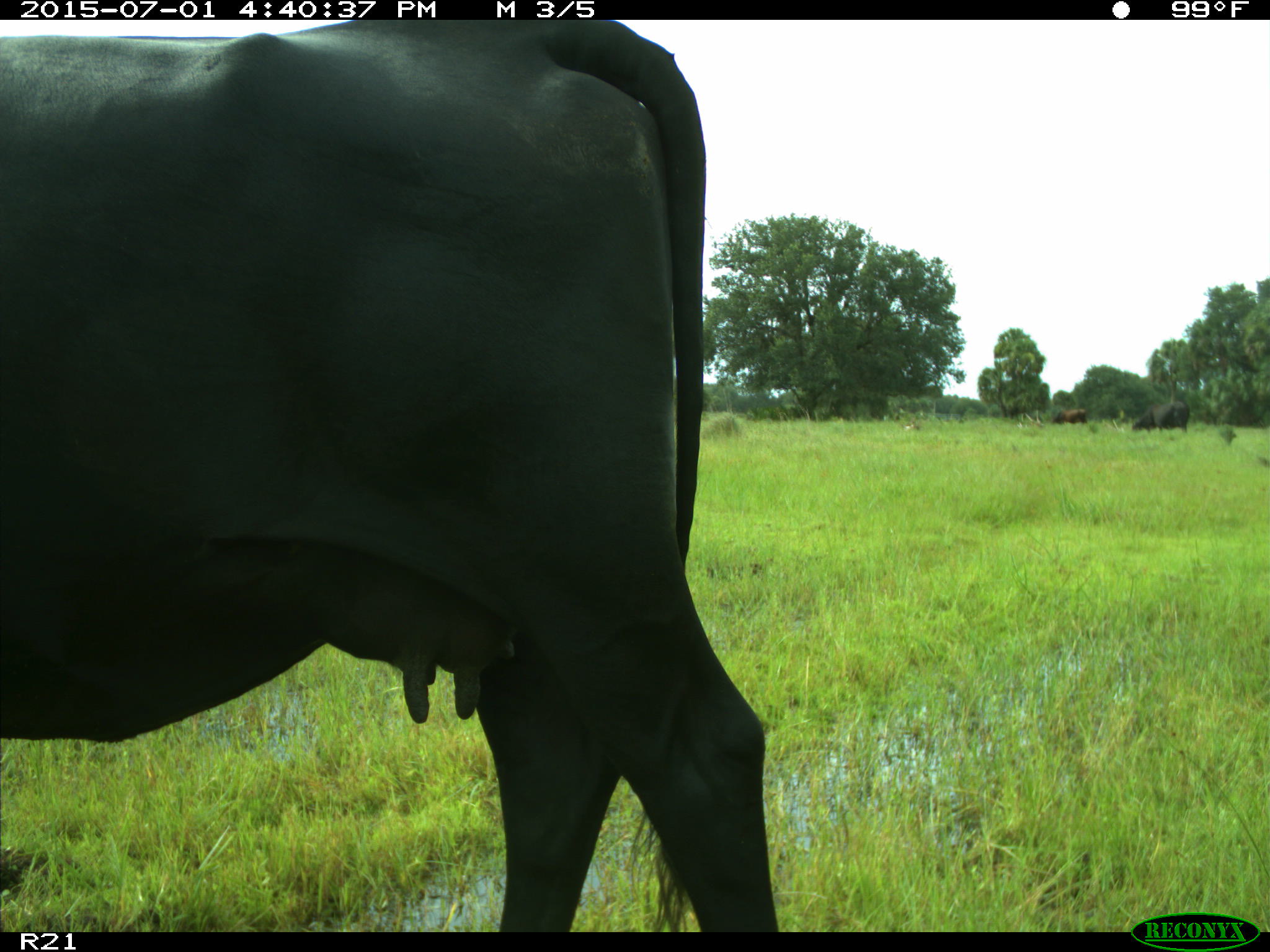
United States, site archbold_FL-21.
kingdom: Animalia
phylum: Chordata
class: Mammalia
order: Artiodactyla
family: Bovidae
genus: Bos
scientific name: Bos taurus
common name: domestic cow